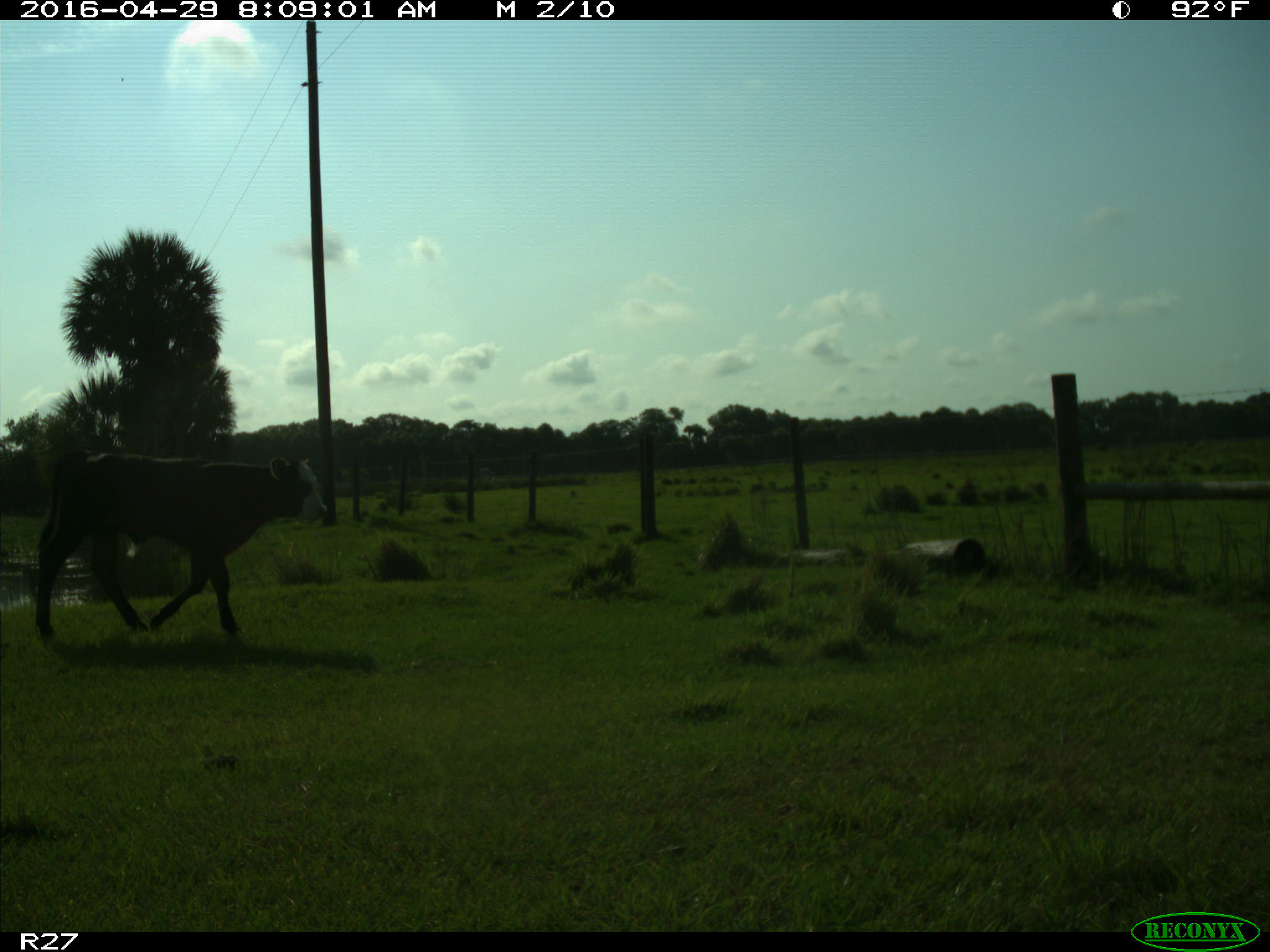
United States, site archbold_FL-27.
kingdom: Animalia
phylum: Chordata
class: Mammalia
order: Artiodactyla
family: Bovidae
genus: Bos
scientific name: Bos taurus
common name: domestic cow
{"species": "Bos taurus (domestic cow)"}